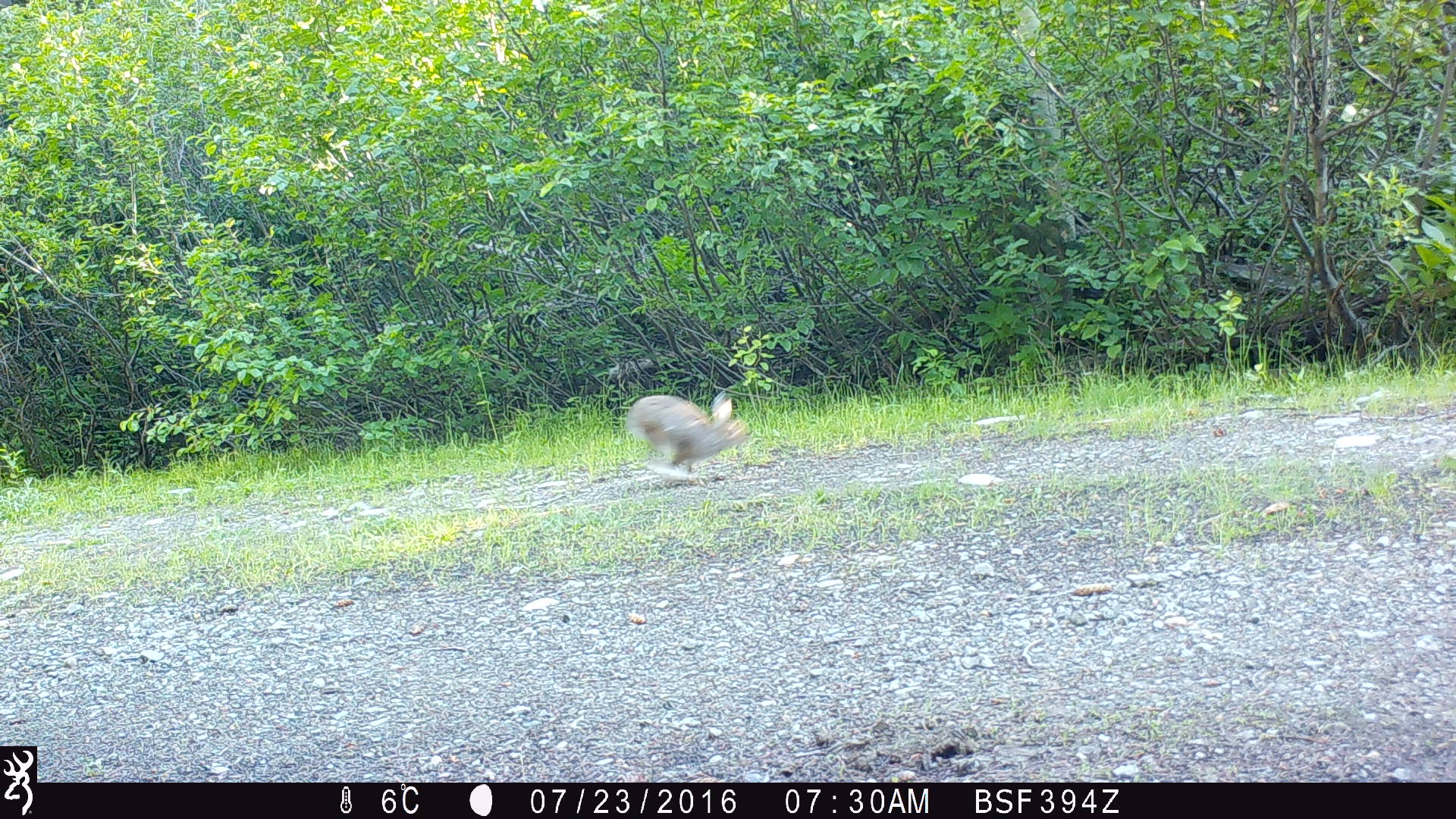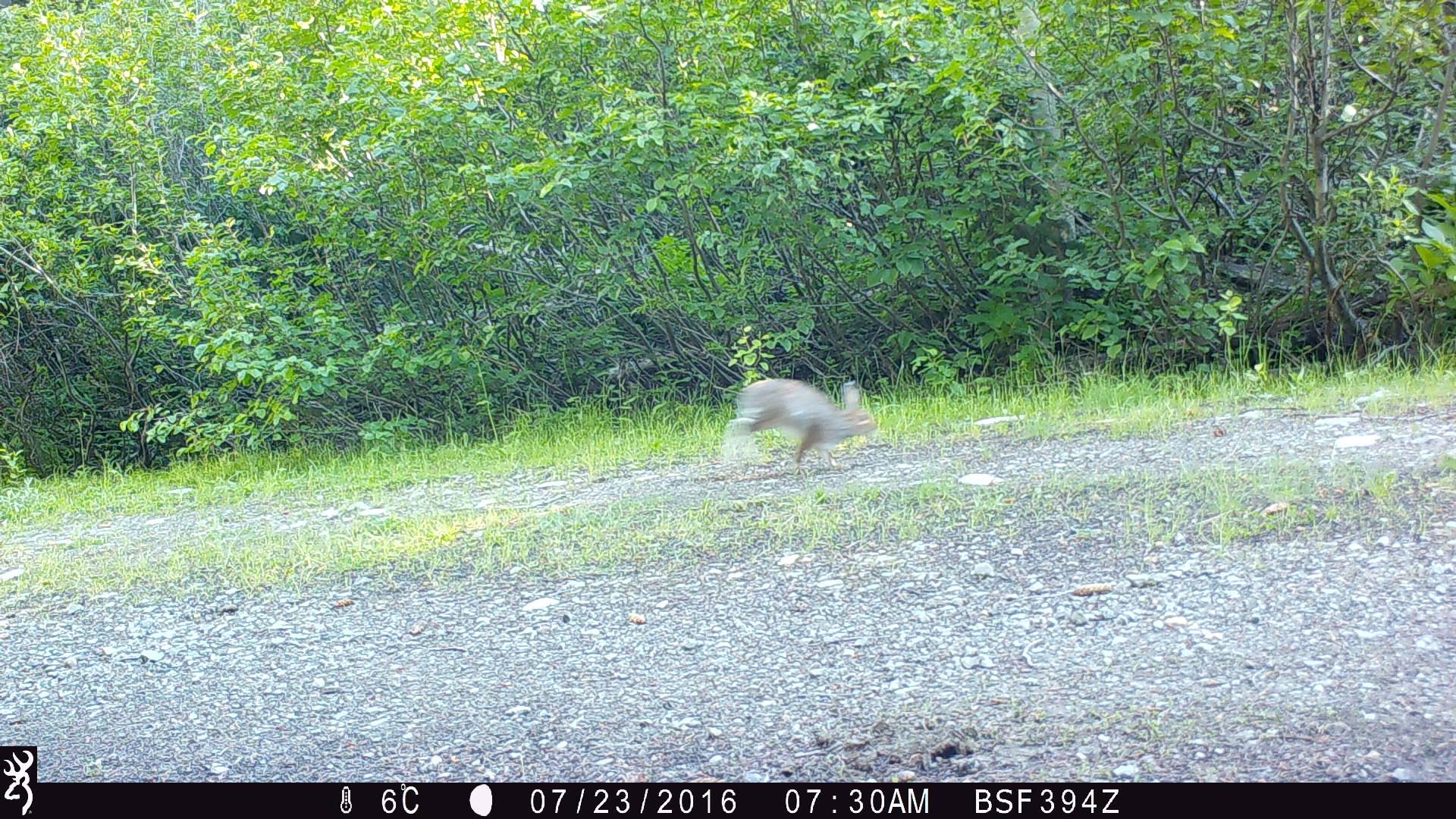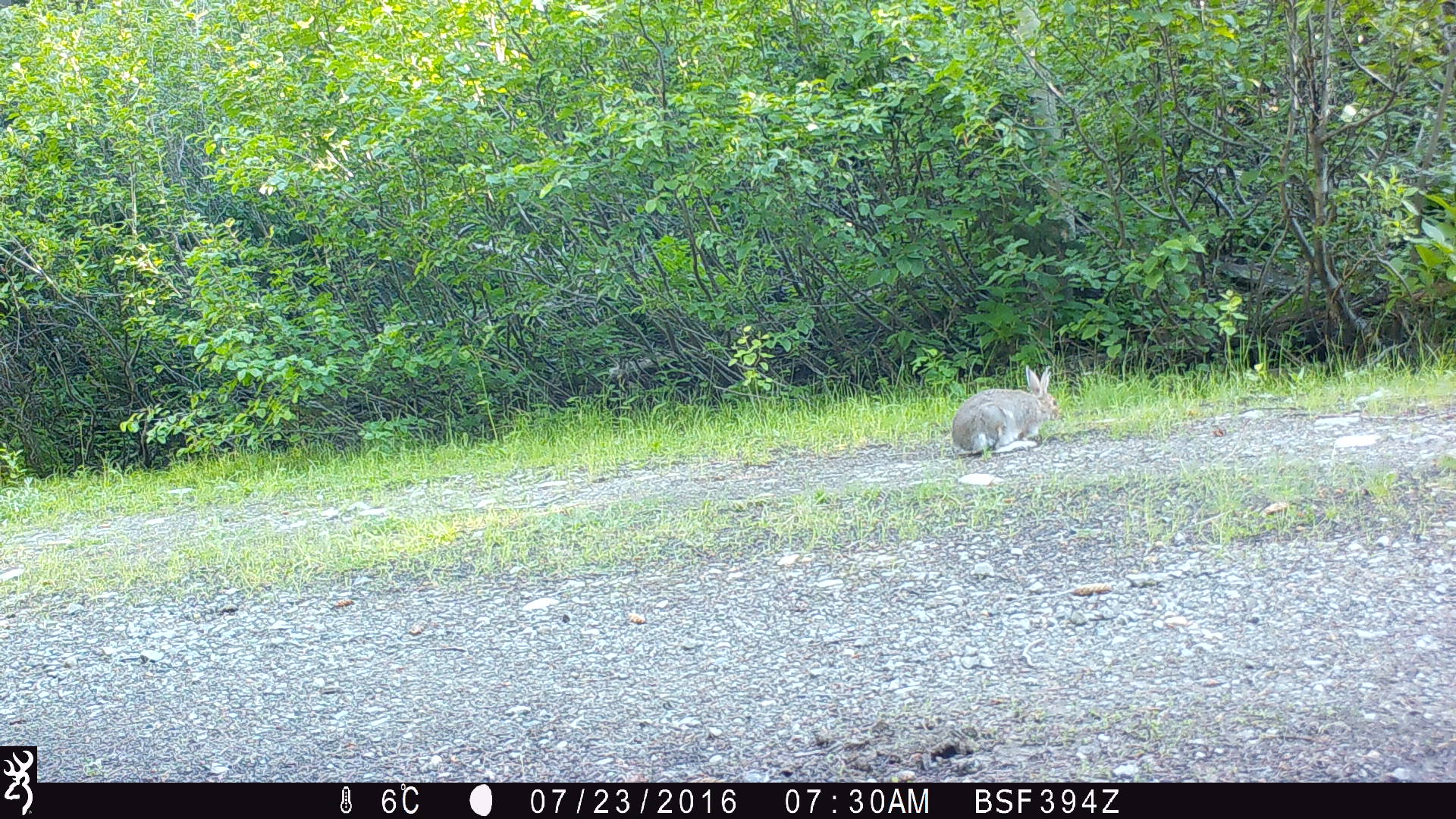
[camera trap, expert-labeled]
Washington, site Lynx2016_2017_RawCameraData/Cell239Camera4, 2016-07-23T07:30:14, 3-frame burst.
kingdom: Animalia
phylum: Chordata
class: Mammalia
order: Lagomorpha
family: Leporidae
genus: Lepus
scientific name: Lepus americanus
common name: snowshoe hare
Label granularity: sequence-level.